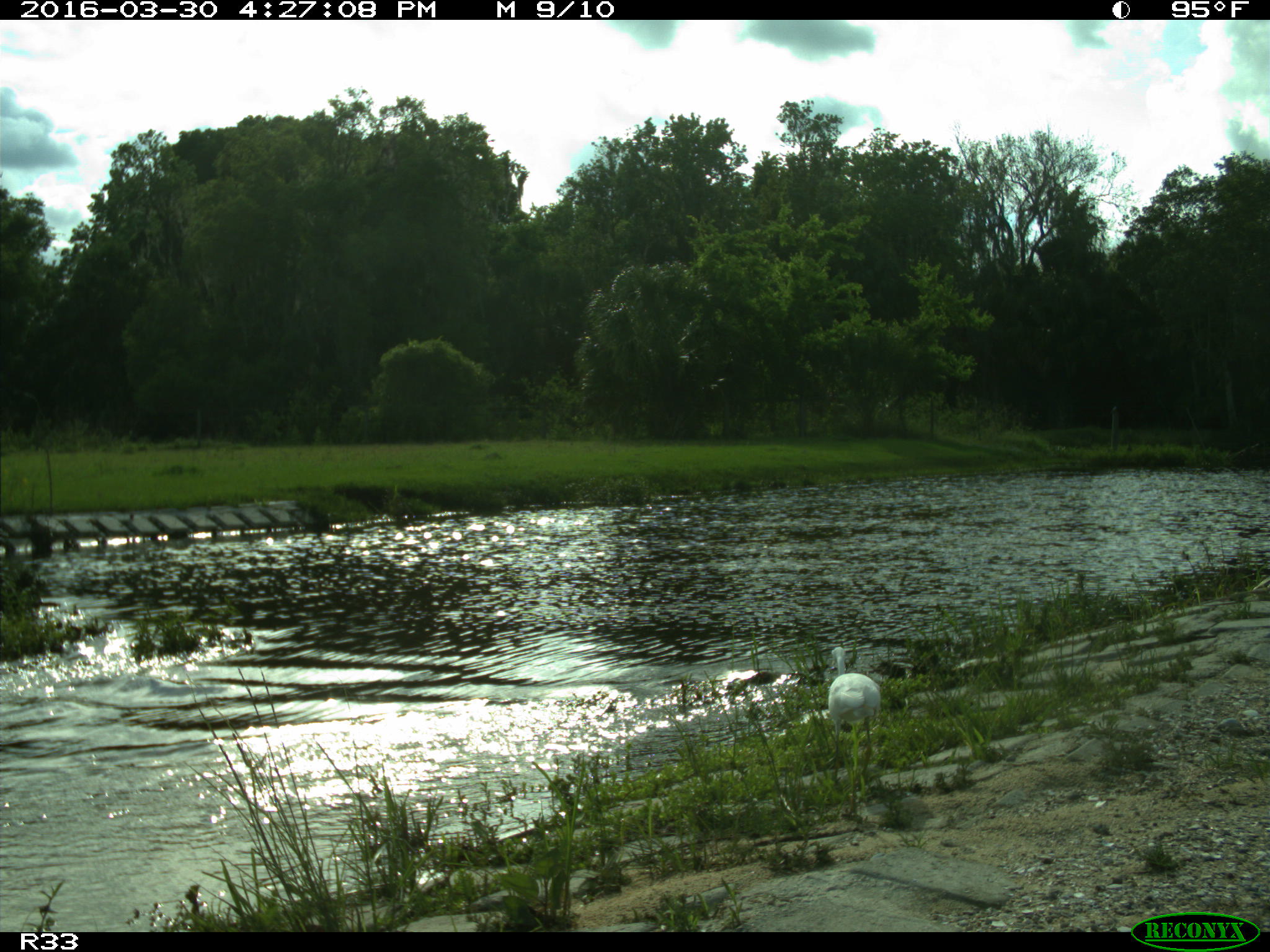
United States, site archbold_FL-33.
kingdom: Animalia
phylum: Chordata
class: Aves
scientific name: Aves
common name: birds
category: unidentified bird